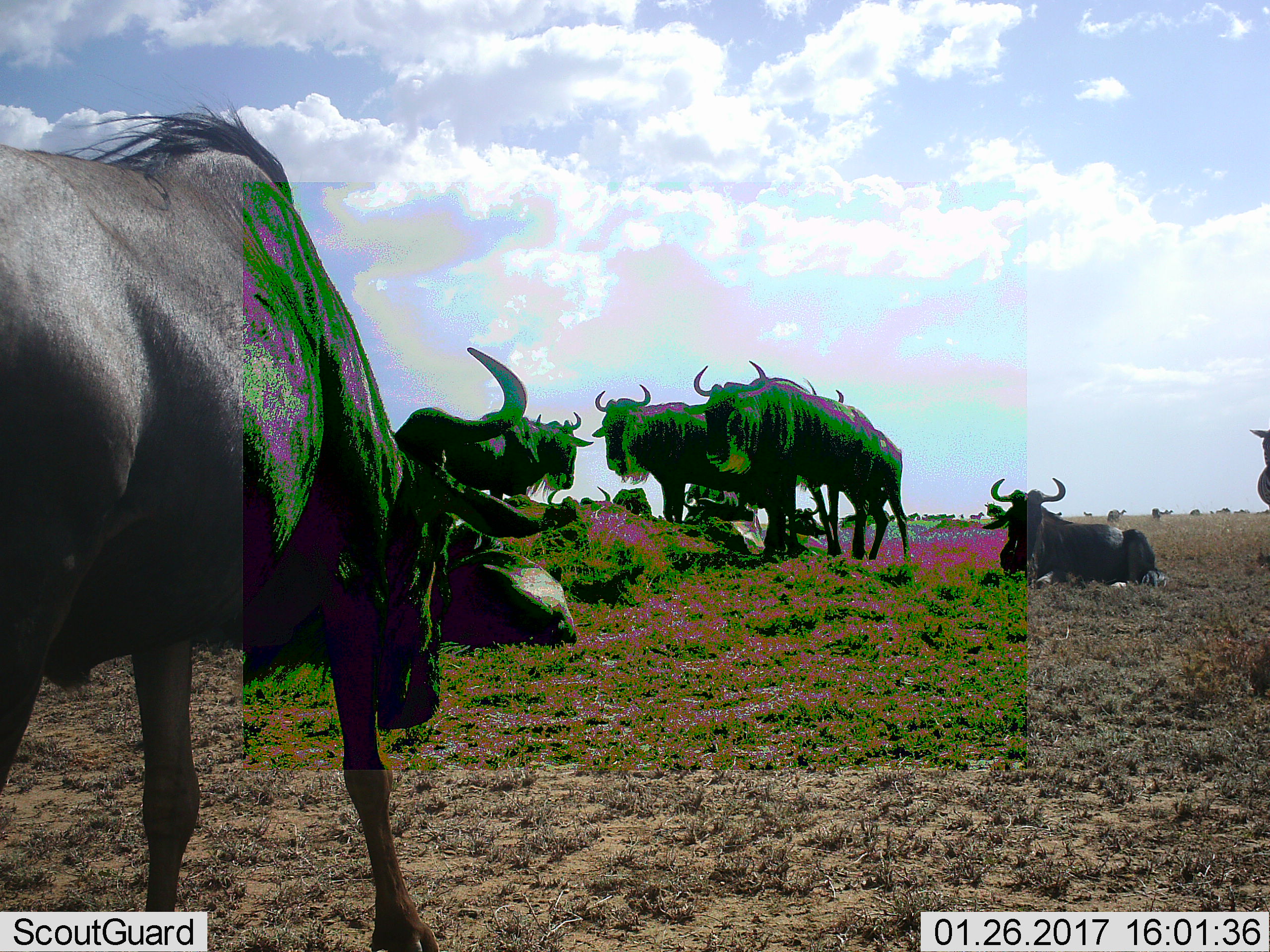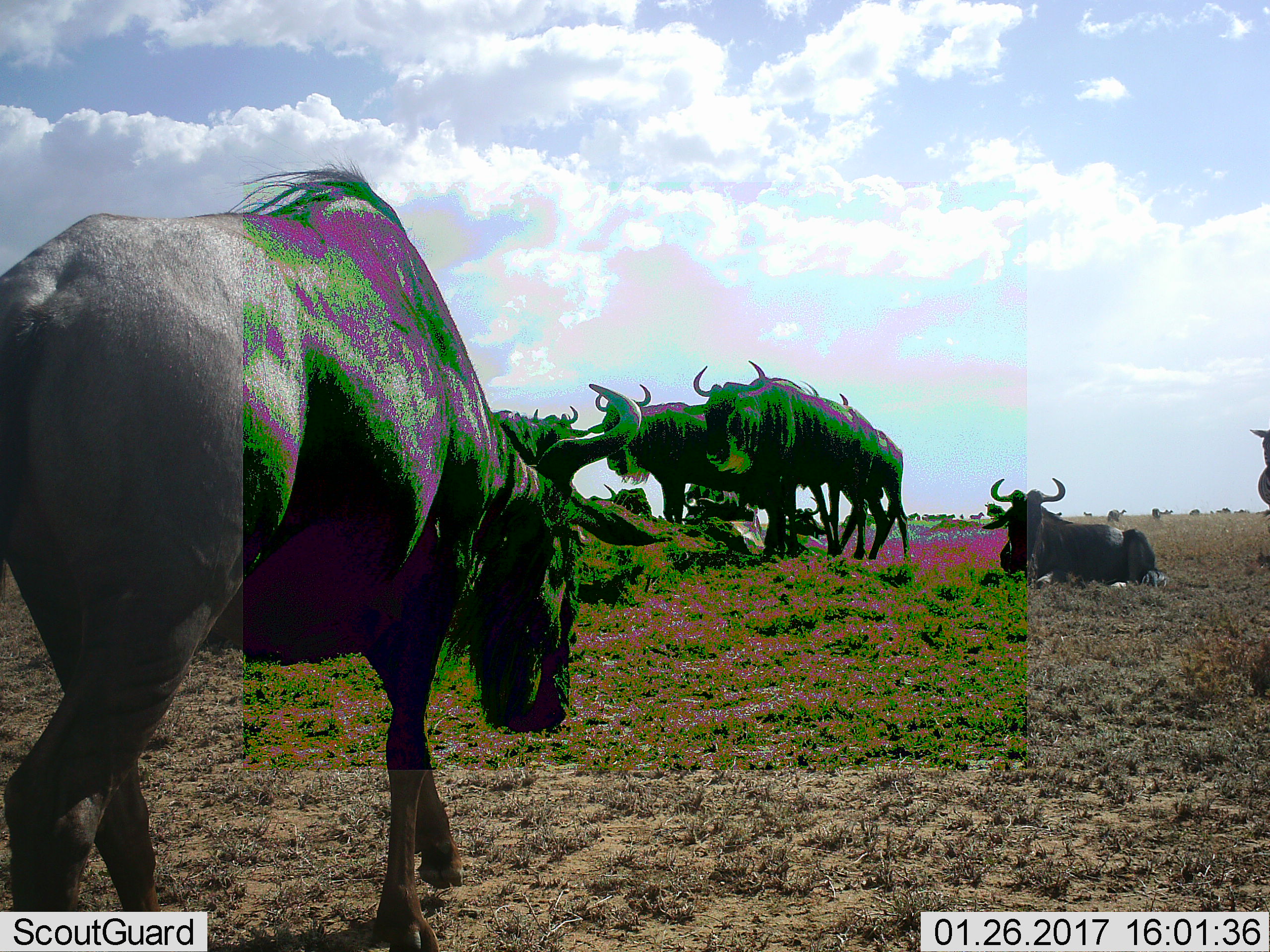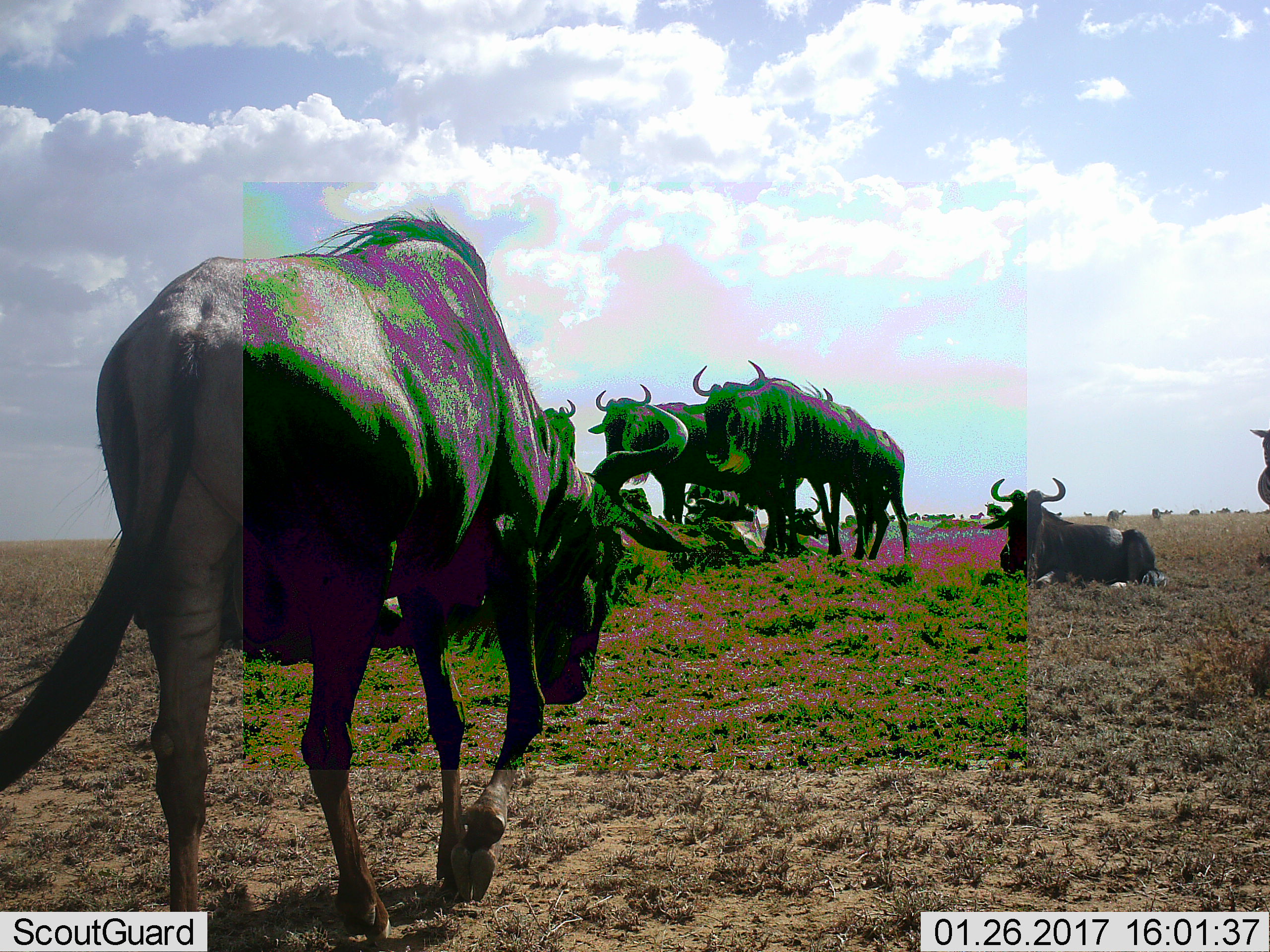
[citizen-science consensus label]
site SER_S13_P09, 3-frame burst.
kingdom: Animalia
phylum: Chordata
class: Mammalia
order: Artiodactyla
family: Bovidae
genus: Connochaetes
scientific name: Connochaetes taurinus taurinus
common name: blue wildebeest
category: wildebeestblue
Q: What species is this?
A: Wildebeestblue (blue wildebeest) (Connochaetes taurinus taurinus).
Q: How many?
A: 11-50.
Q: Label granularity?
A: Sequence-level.